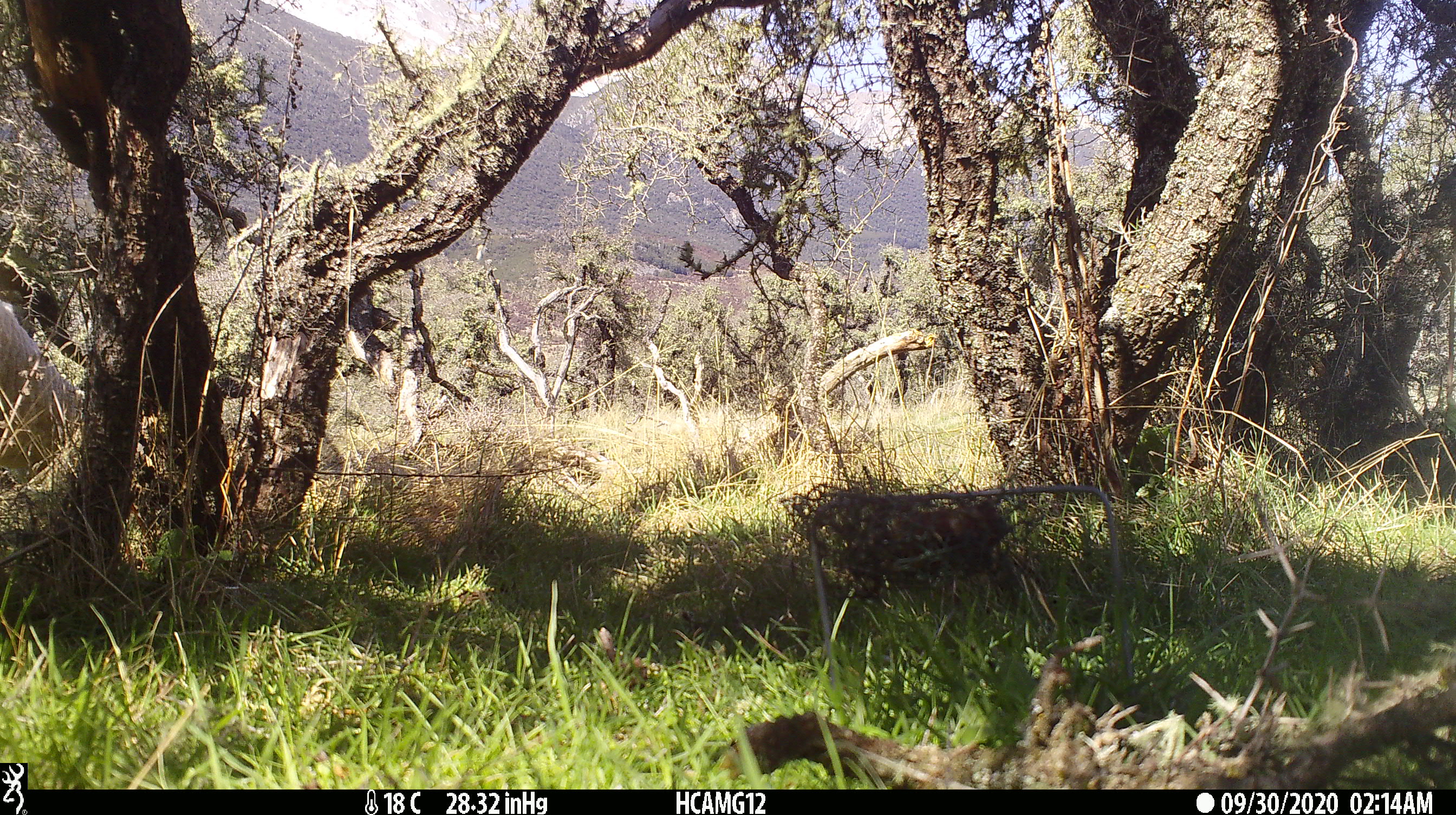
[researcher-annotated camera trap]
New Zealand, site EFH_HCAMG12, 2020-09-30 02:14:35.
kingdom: Animalia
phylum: Chordata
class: Mammalia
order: Artiodactyla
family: Bovidae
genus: Ovis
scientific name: Ovis aries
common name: domestic sheep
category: sheep